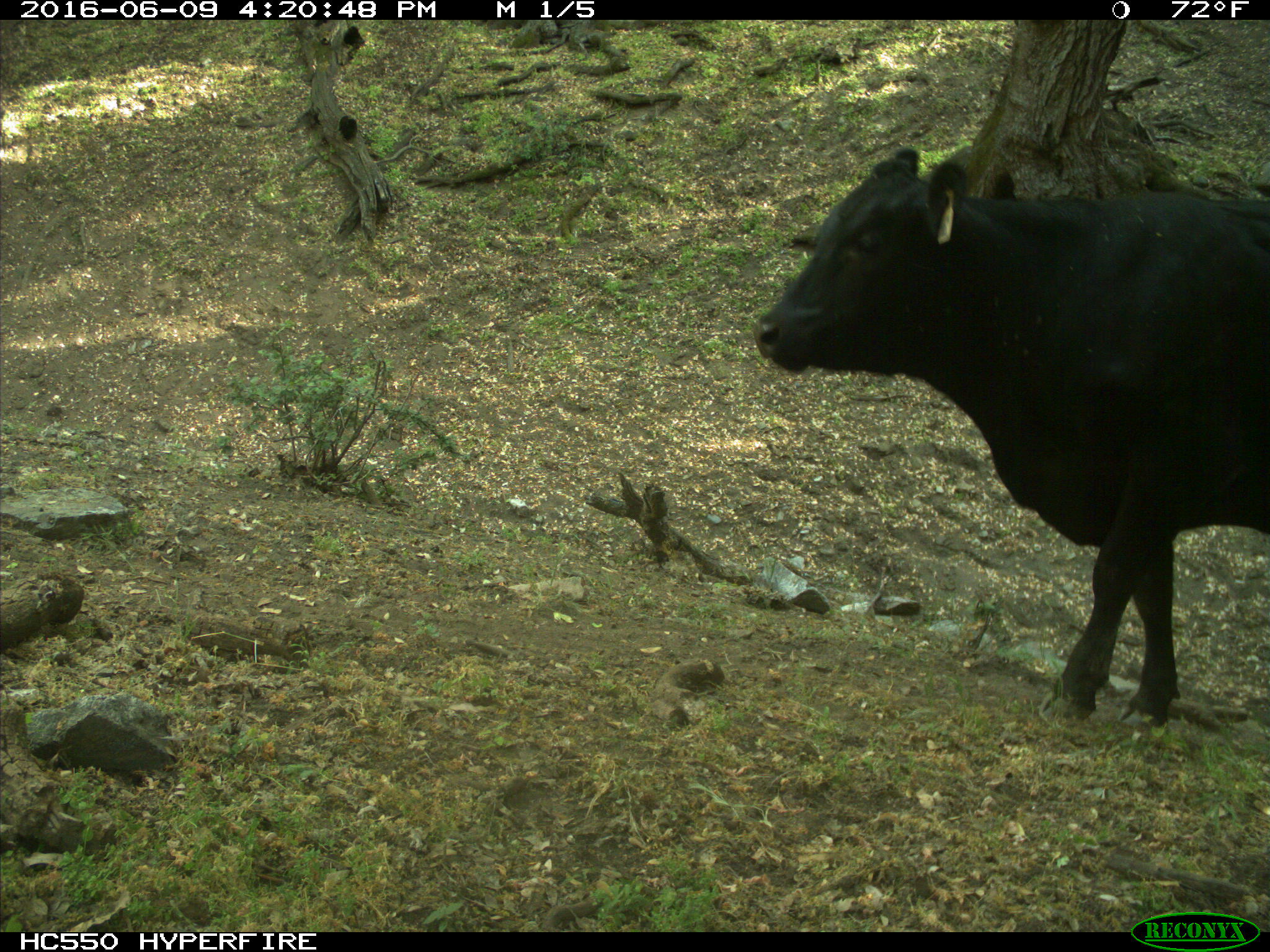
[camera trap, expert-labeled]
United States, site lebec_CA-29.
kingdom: Animalia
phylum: Chordata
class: Mammalia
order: Artiodactyla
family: Bovidae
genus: Bos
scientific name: Bos taurus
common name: domestic cow